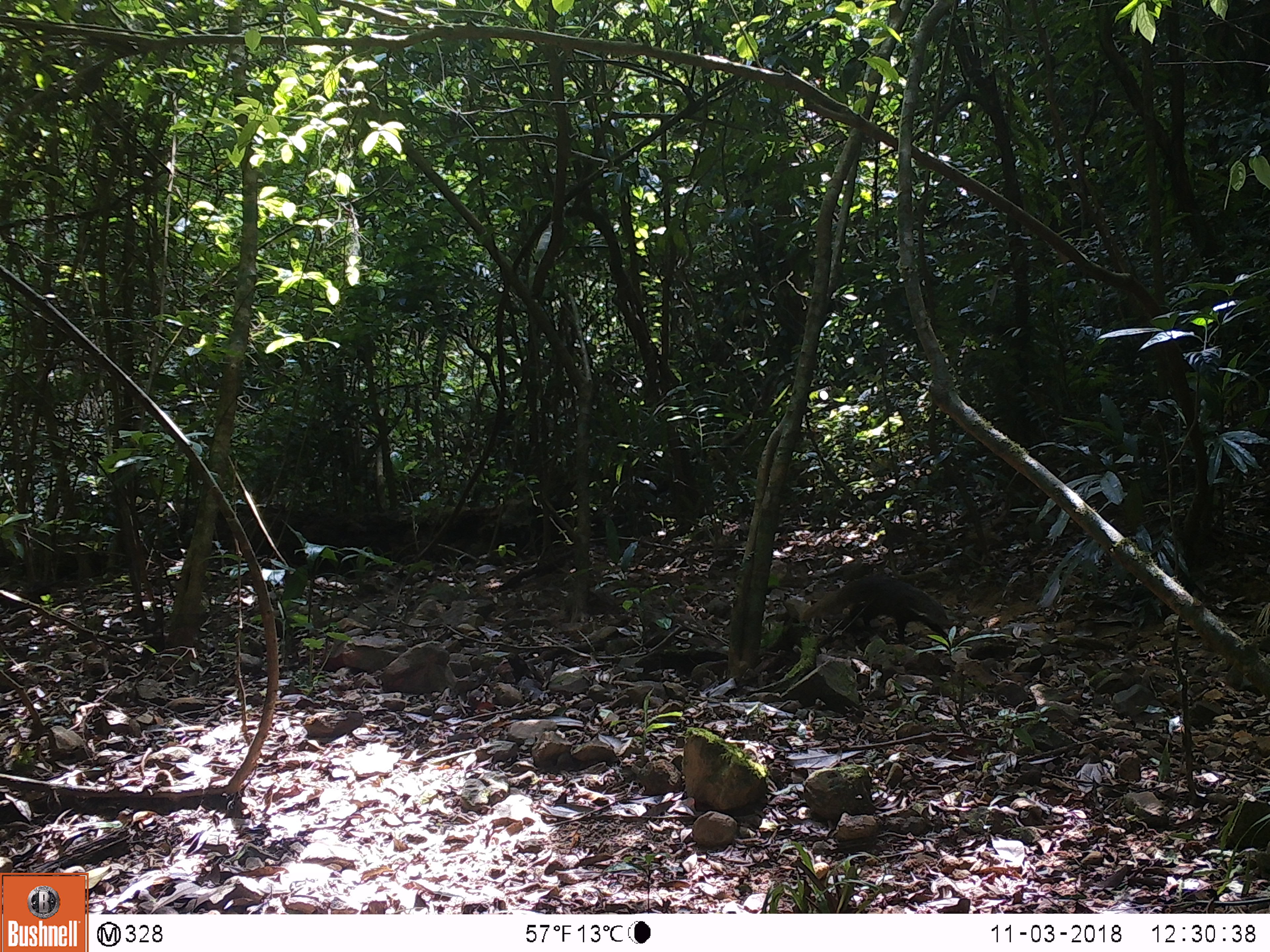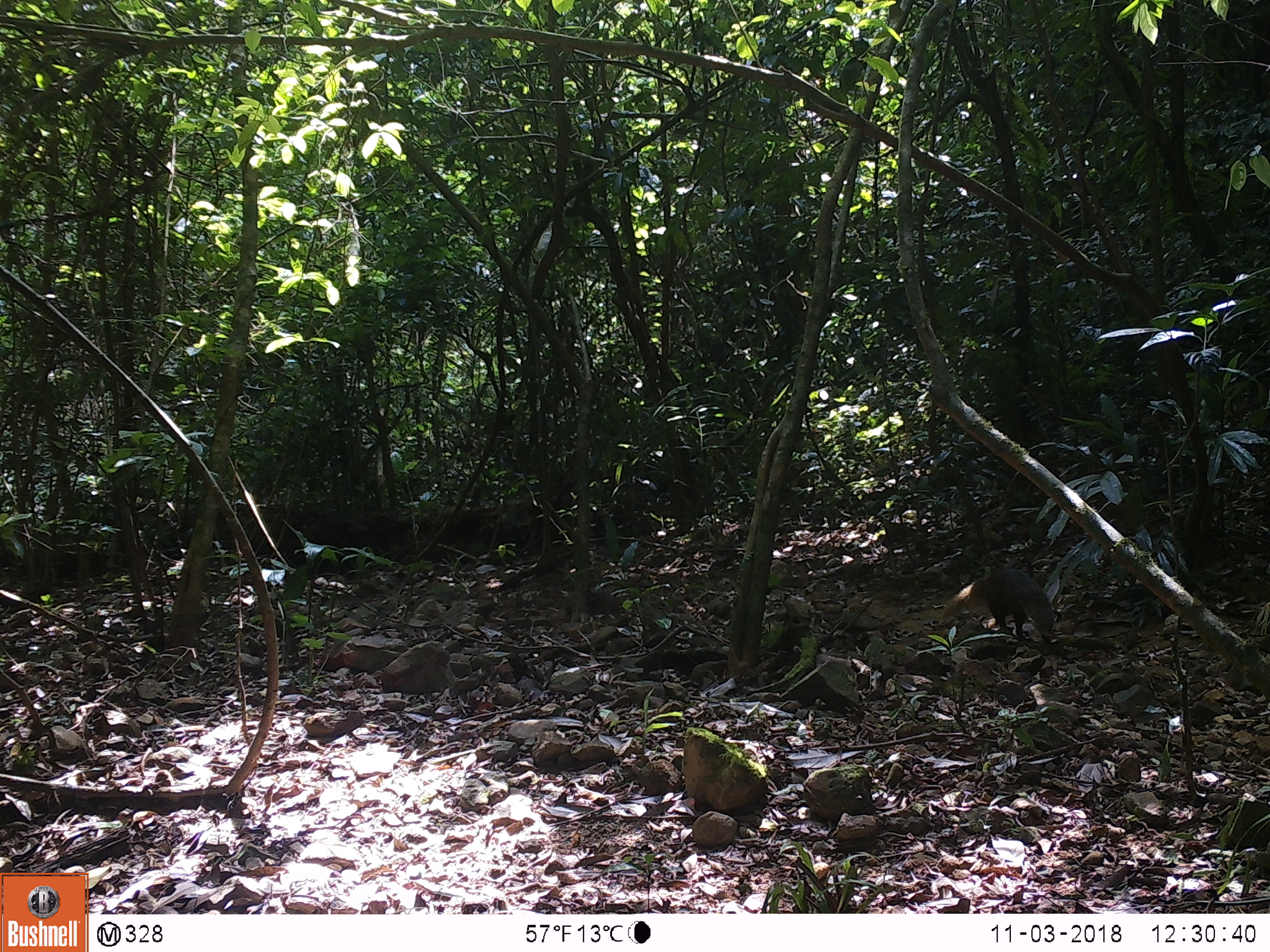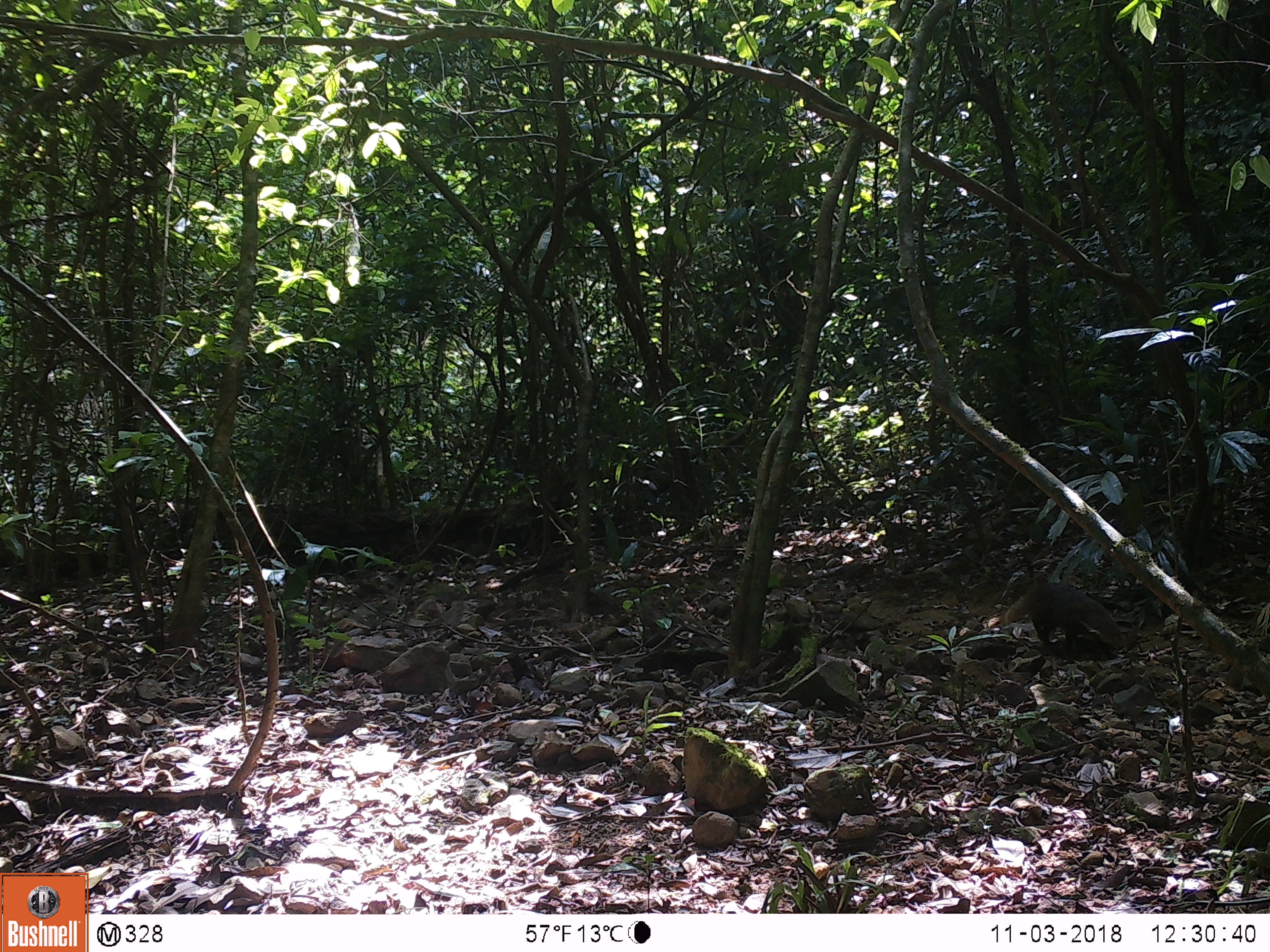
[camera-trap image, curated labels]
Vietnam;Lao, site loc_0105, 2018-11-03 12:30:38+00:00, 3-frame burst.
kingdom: Animalia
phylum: Chordata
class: Mammalia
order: Carnivora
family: Herpestidae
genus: Urva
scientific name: Urva urva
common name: crab-eating mongoose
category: crab eating mongoose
Crab eating mongoose (crab-eating mongoose) (Urva urva). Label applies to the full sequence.